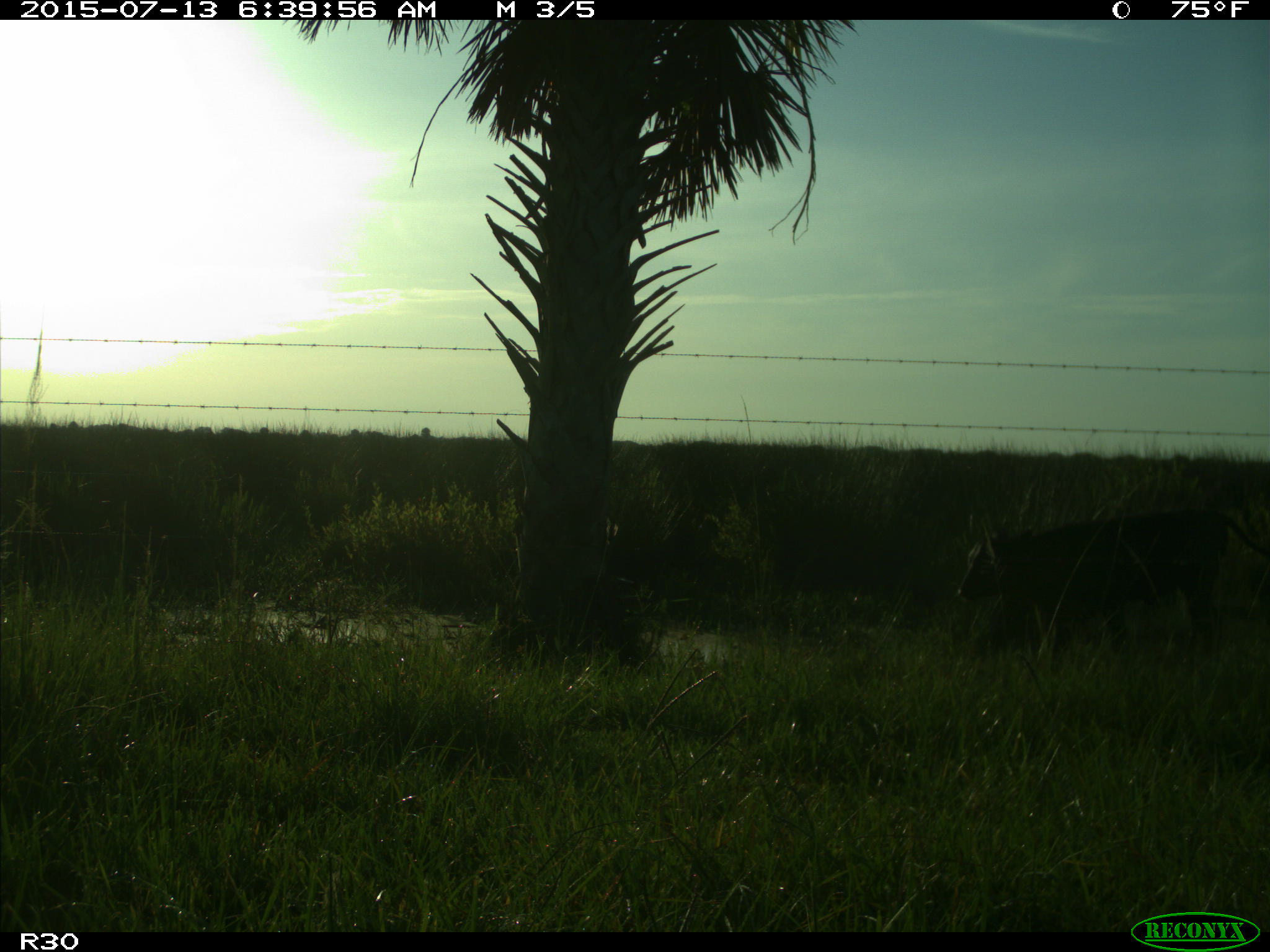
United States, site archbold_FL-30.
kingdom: Animalia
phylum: Chordata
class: Mammalia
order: Artiodactyla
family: Bovidae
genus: Bos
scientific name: Bos taurus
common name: domestic cow